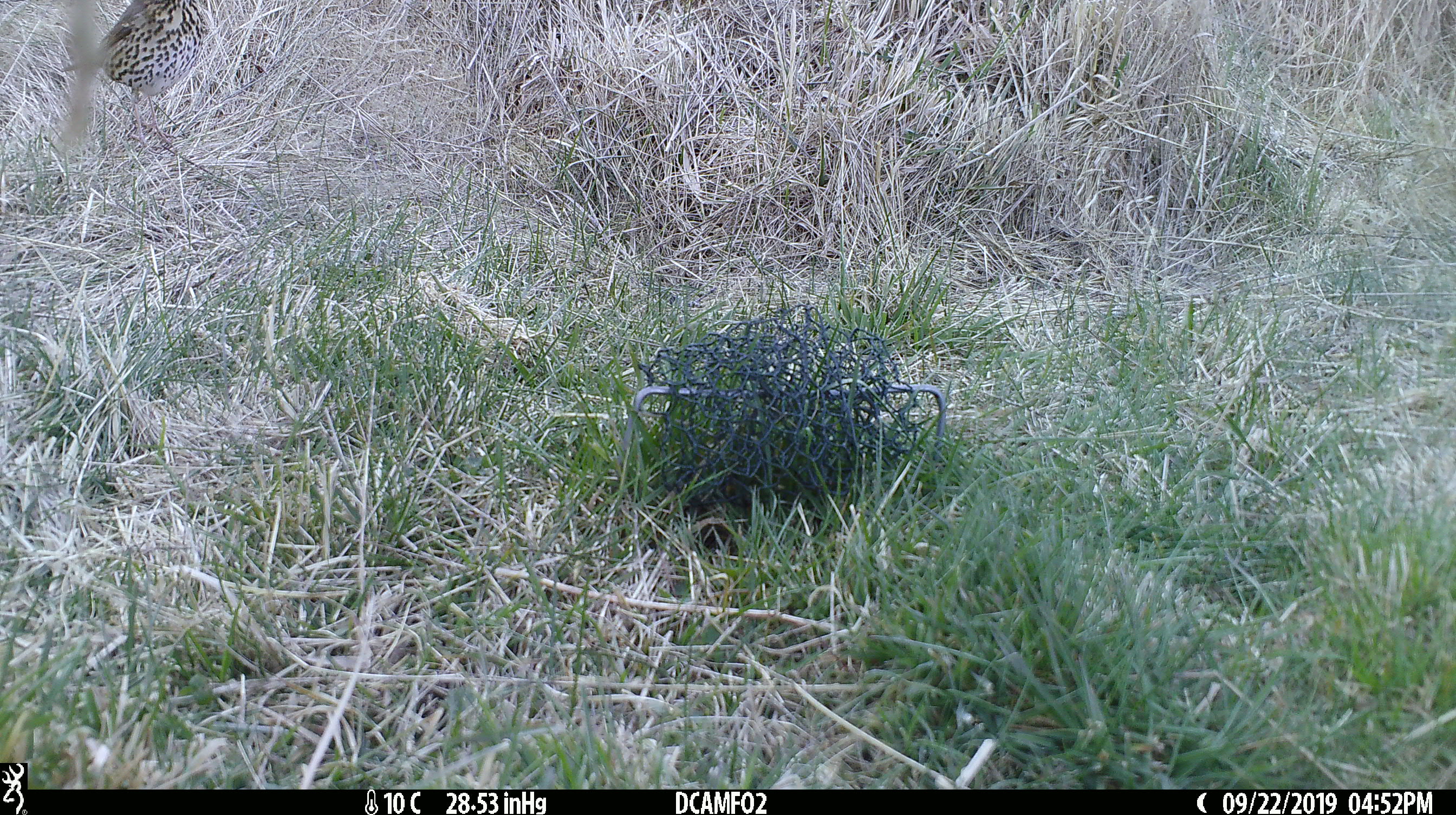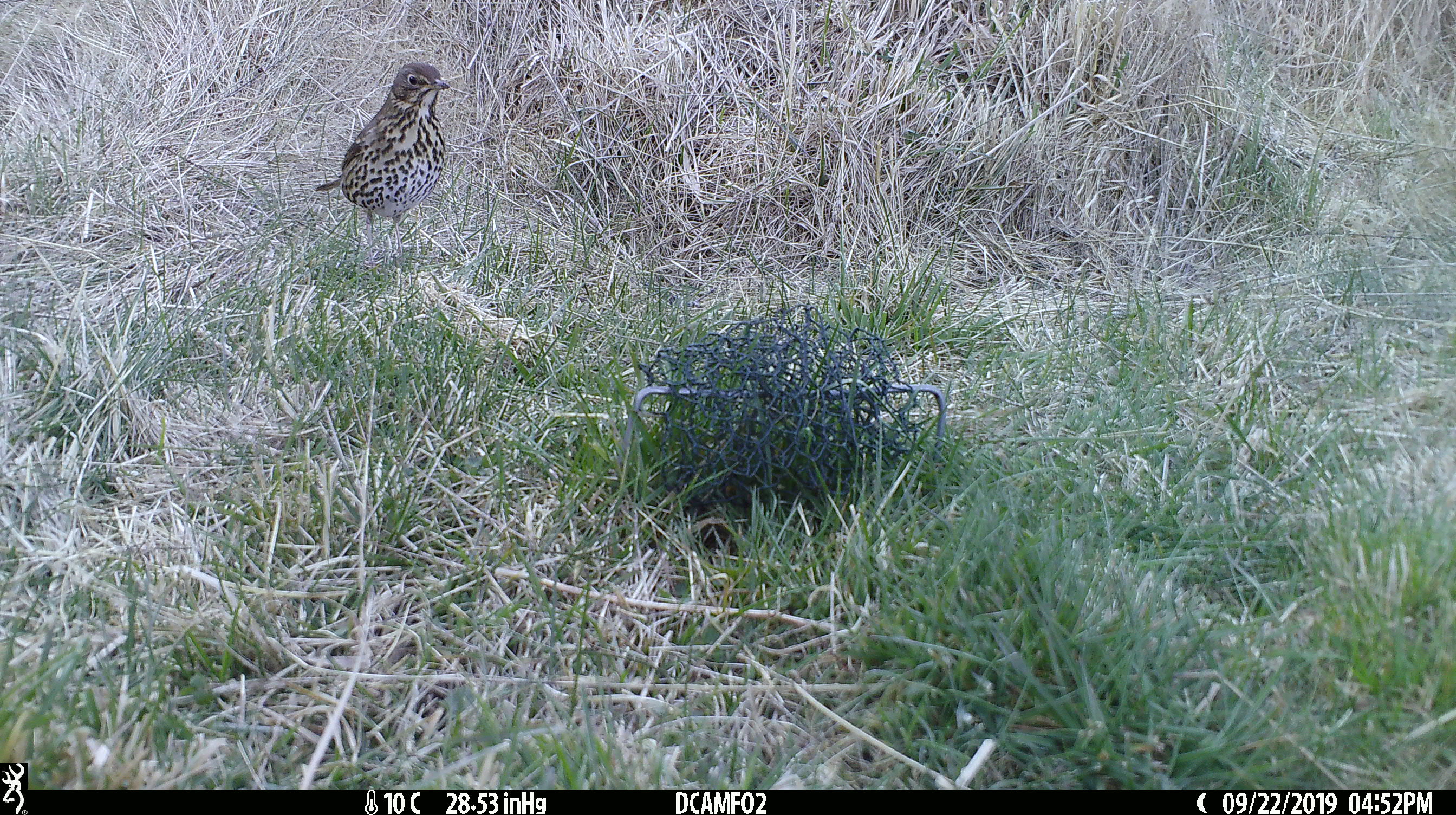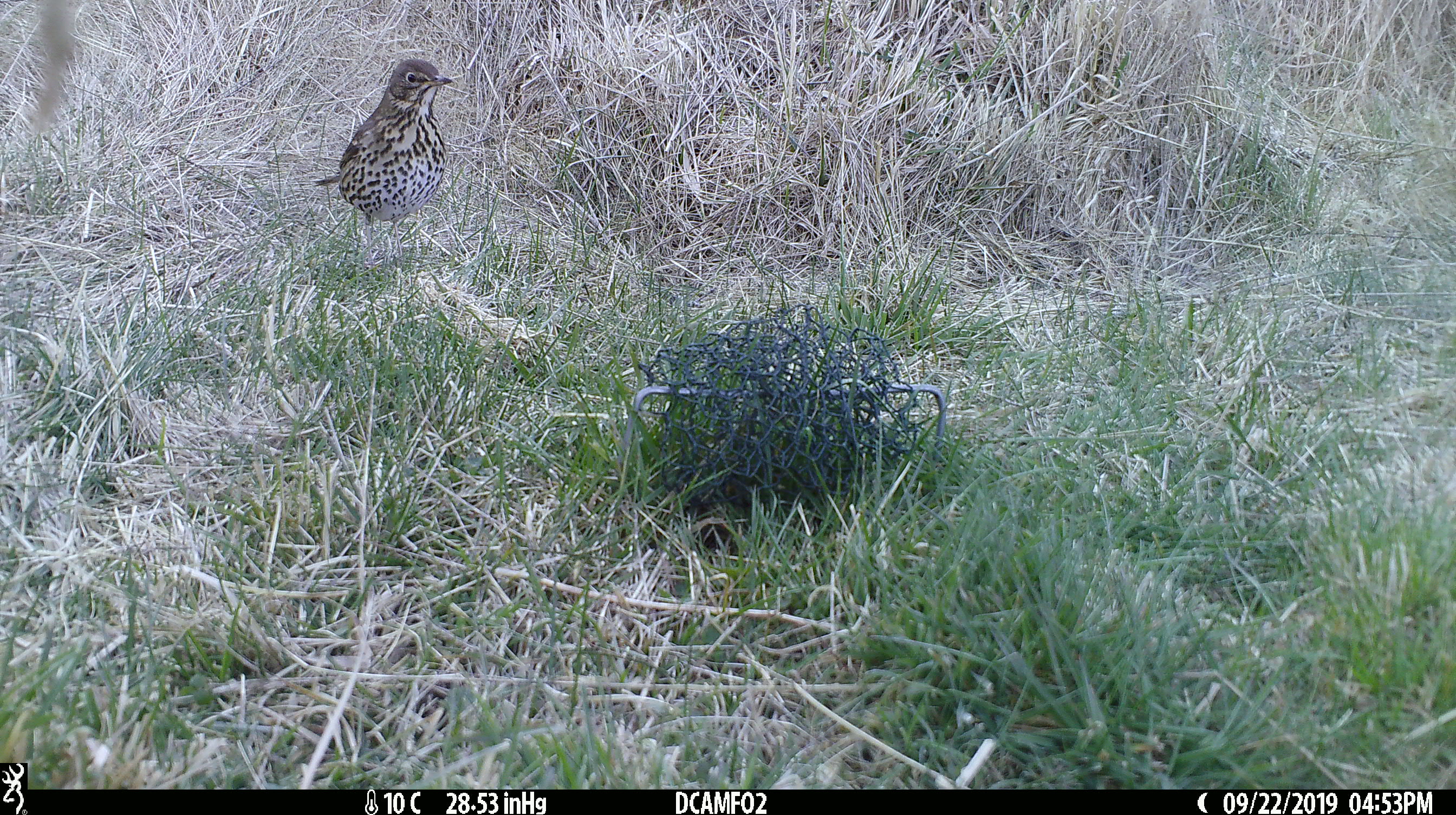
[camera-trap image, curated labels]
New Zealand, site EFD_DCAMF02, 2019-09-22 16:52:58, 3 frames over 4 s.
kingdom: Animalia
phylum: Chordata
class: Aves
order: Passeriformes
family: Turdidae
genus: Turdus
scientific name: Turdus philomelos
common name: song thrush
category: thrush